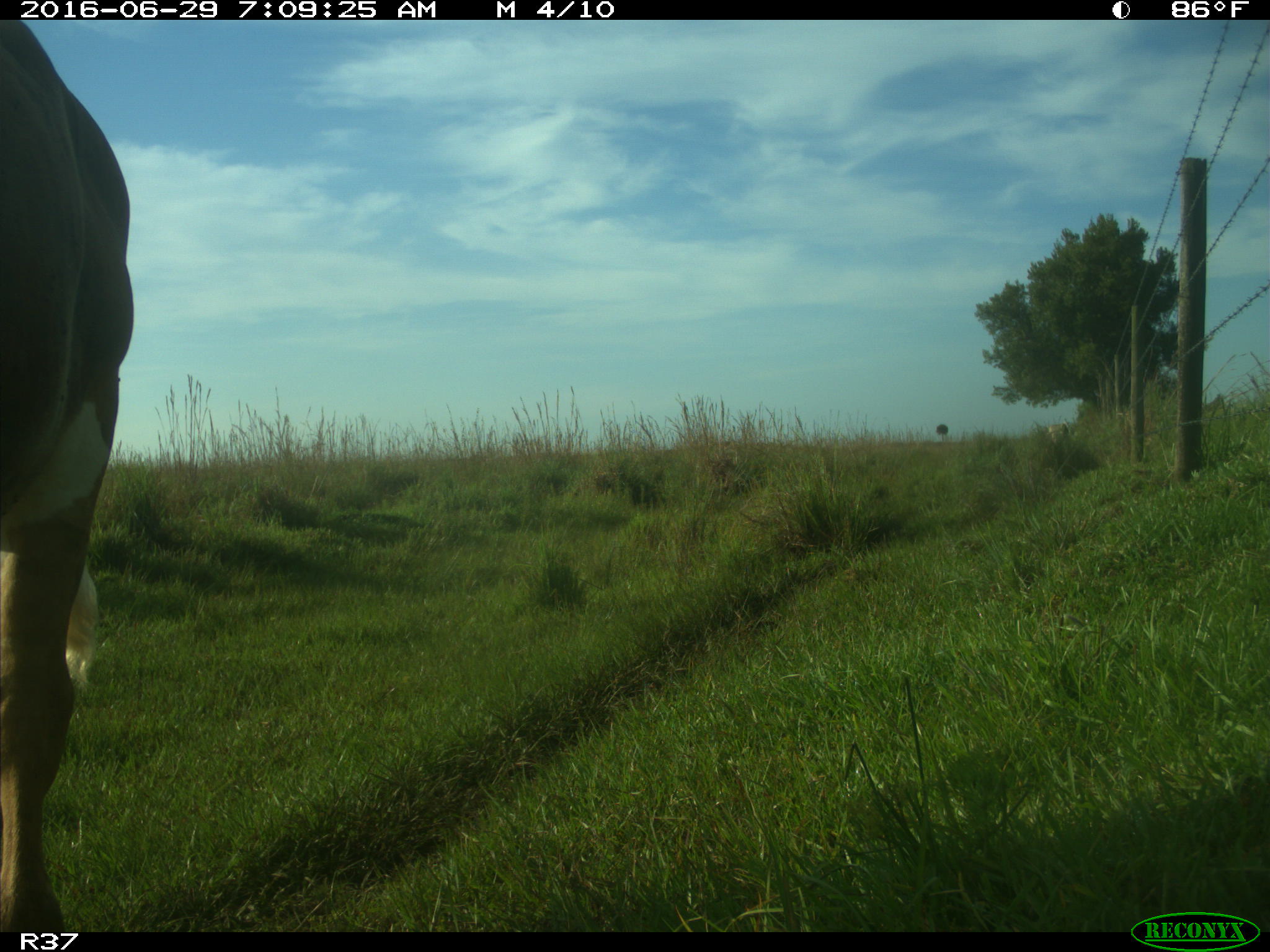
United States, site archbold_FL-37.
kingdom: Animalia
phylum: Chordata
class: Mammalia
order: Artiodactyla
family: Bovidae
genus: Bos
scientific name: Bos taurus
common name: domestic cow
Bos taurus (domestic cow).